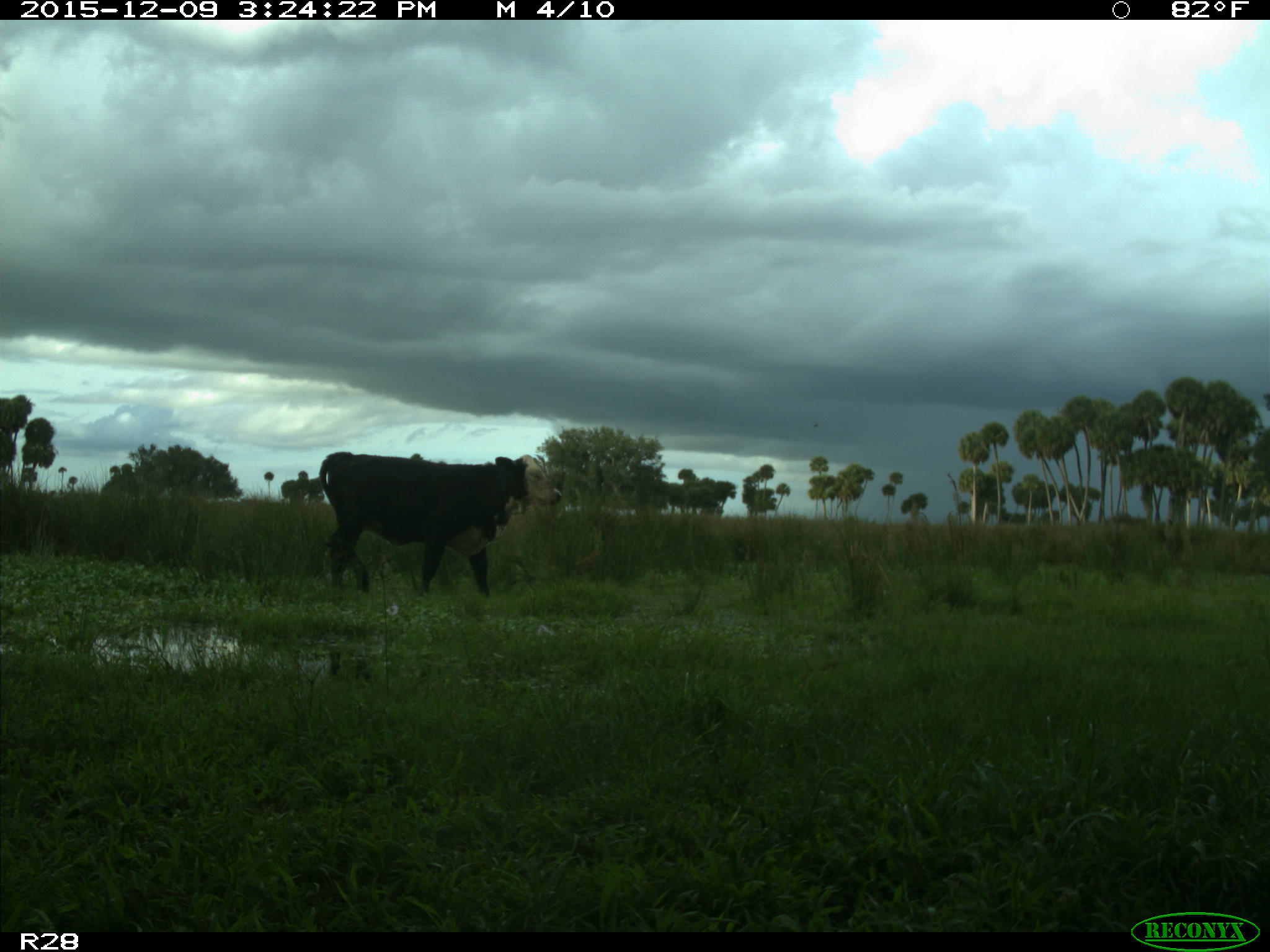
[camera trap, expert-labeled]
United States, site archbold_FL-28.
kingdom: Animalia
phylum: Chordata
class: Mammalia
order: Artiodactyla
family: Bovidae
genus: Bos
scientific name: Bos taurus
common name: domestic cow